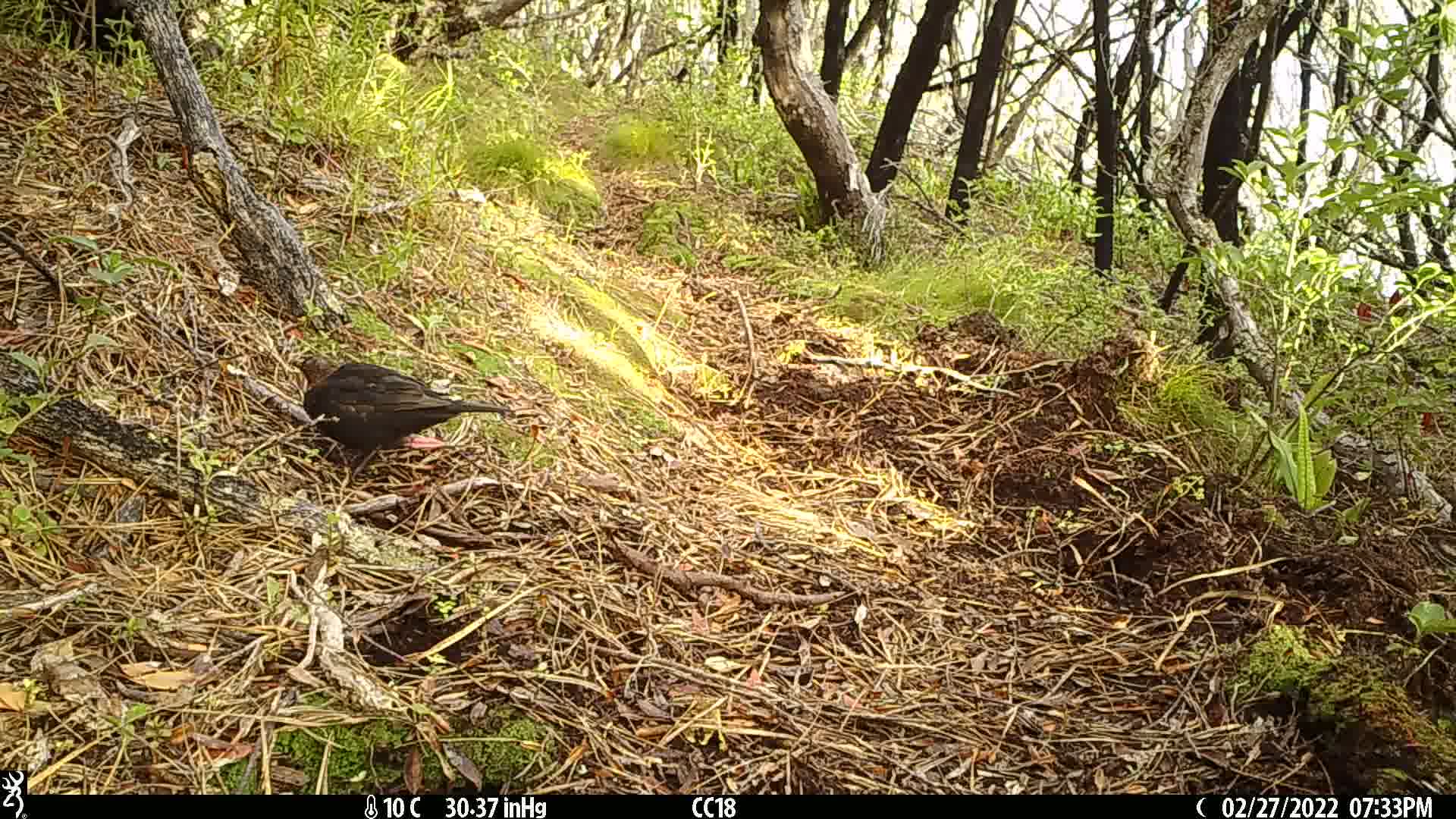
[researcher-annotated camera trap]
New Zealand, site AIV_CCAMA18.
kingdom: Animalia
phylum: Chordata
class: Aves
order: Passeriformes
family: Turdidae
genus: Turdus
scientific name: Turdus merula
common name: eurasian blackbird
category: blackbird